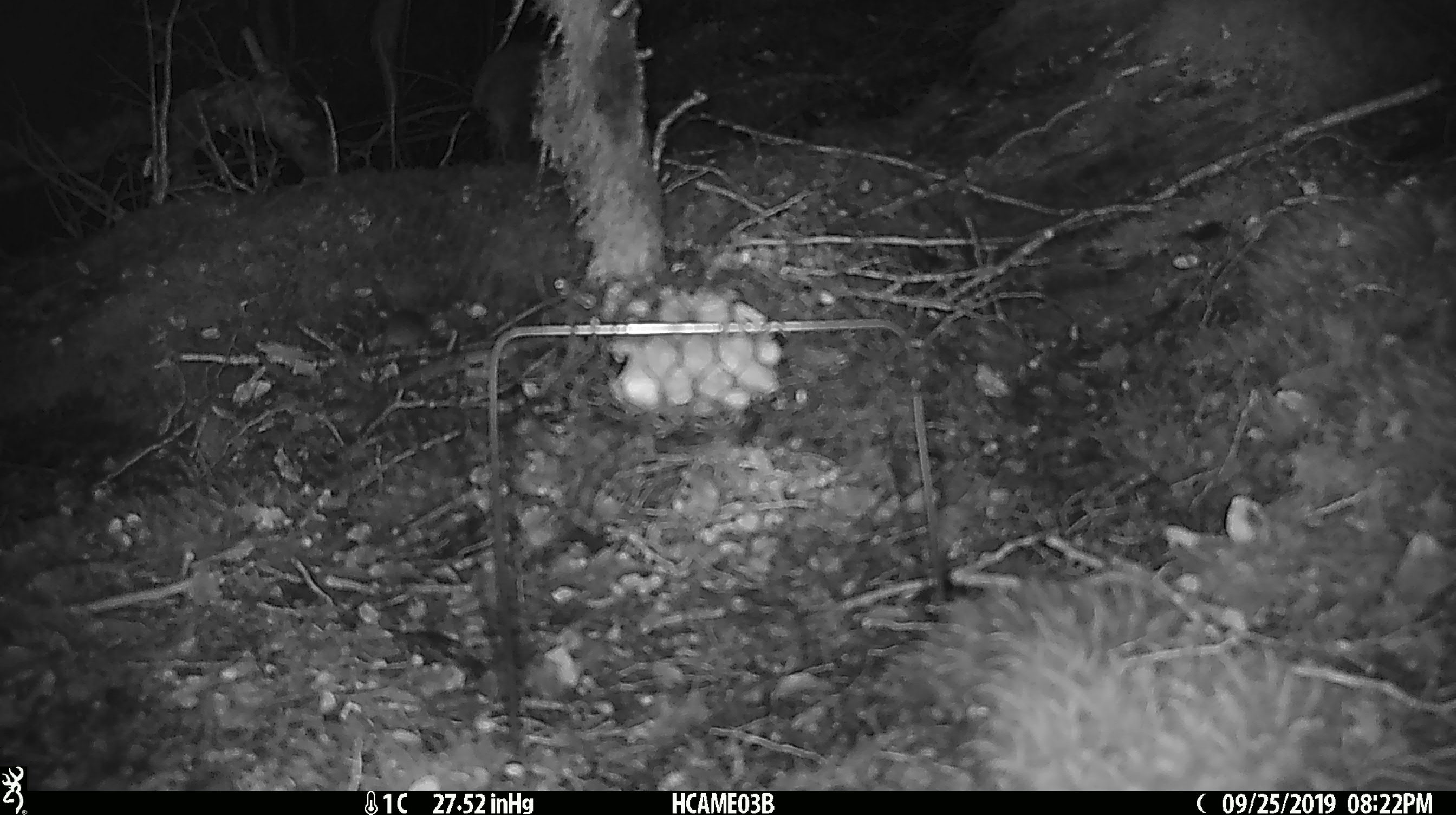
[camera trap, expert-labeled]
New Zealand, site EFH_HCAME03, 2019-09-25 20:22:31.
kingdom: Animalia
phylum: Chordata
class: Mammalia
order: Rodentia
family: Muridae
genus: Mus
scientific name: Mus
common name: mouse